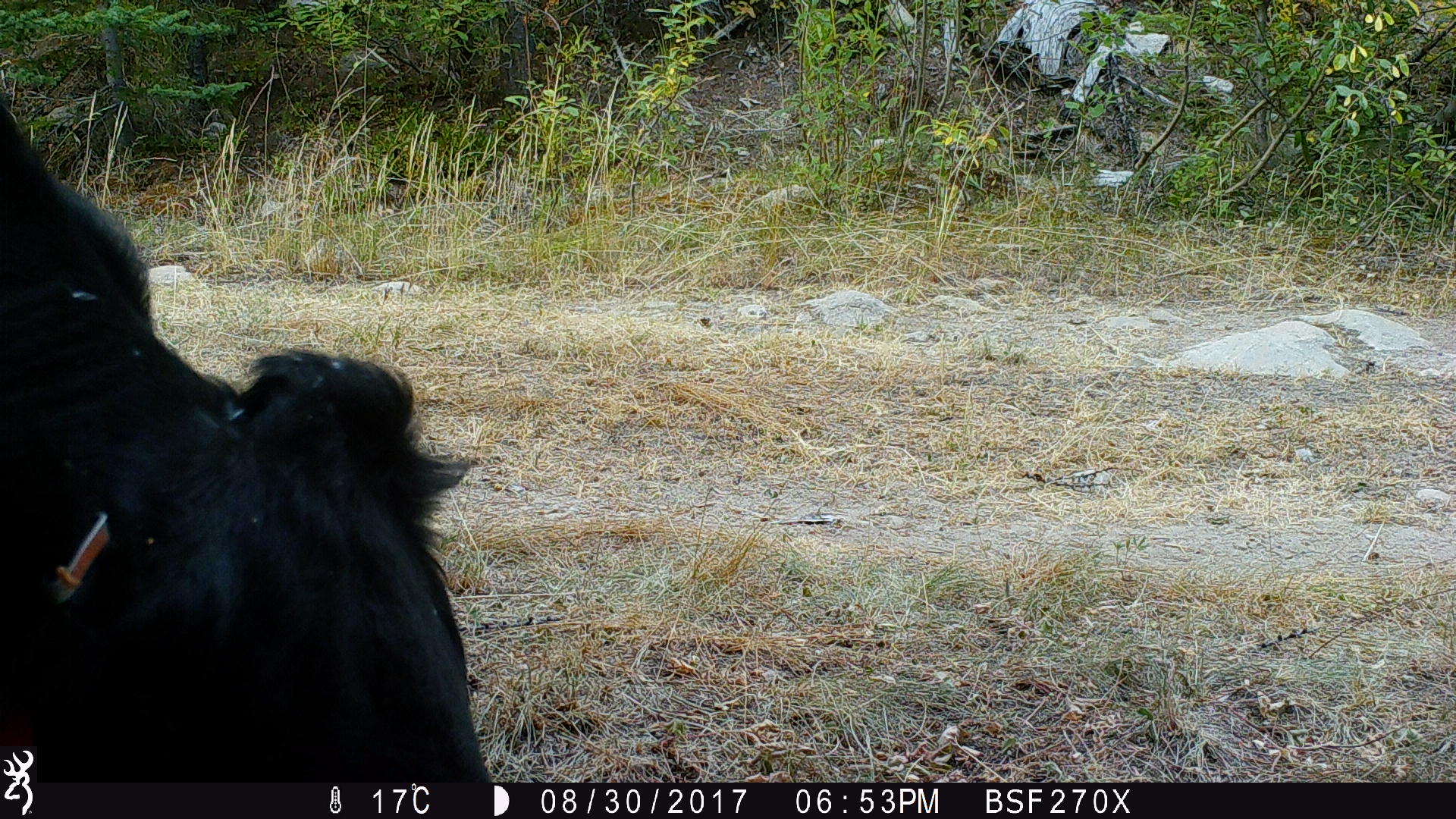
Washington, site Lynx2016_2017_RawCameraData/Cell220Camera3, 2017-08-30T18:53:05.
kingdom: Animalia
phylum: Chordata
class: Mammalia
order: Artiodactyla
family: Bovidae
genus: Bos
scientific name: Bos taurus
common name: domestic cattle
Domestic cattle (Bos taurus). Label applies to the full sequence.